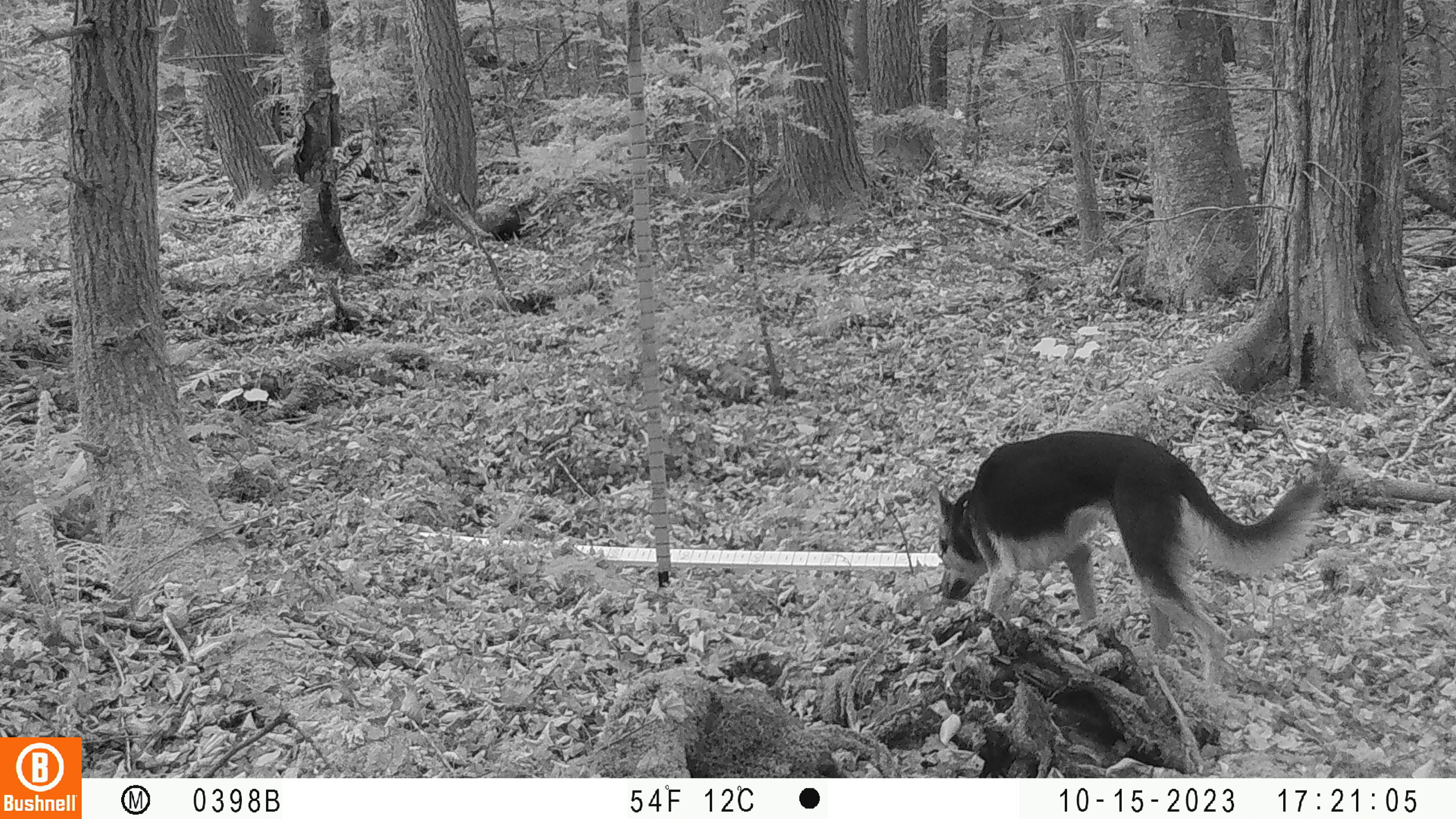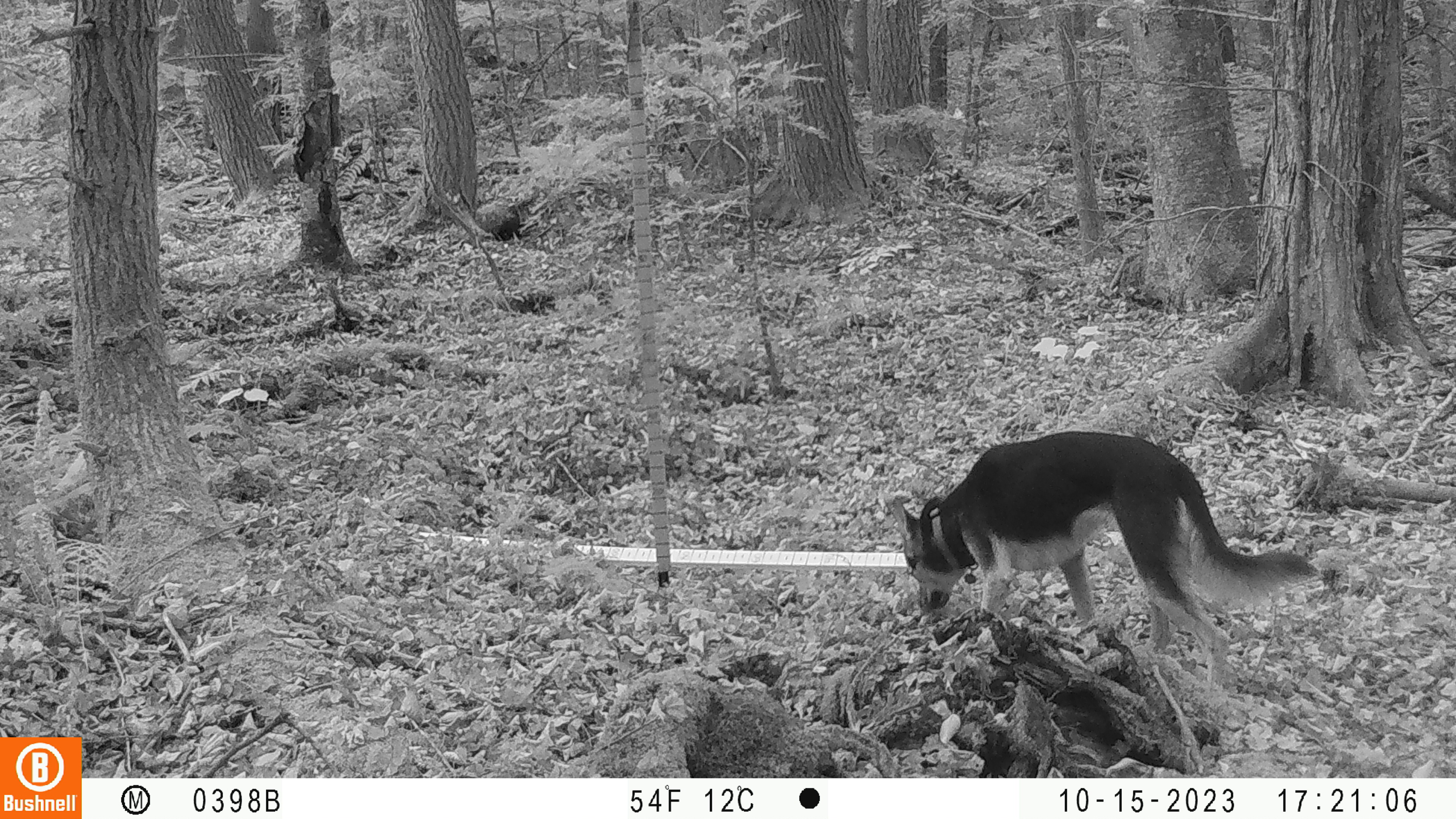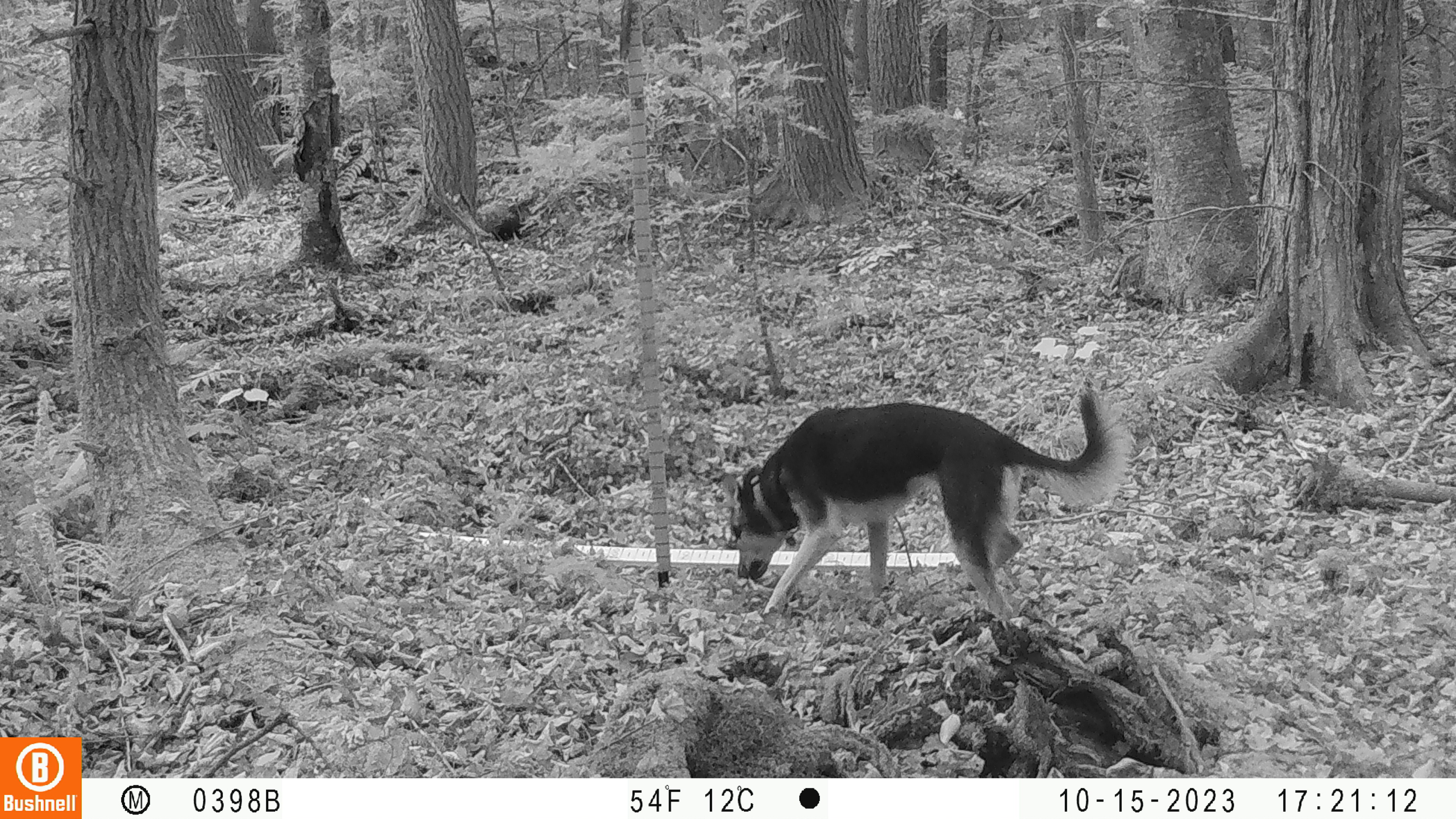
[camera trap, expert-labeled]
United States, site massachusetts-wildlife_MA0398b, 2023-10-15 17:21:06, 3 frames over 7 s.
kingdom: Animalia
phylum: Chordata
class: Mammalia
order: Carnivora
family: Canidae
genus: Canis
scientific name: Canis familiaris familiaris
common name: domestic dog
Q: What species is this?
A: Domestic dog (Canis familiaris familiaris).